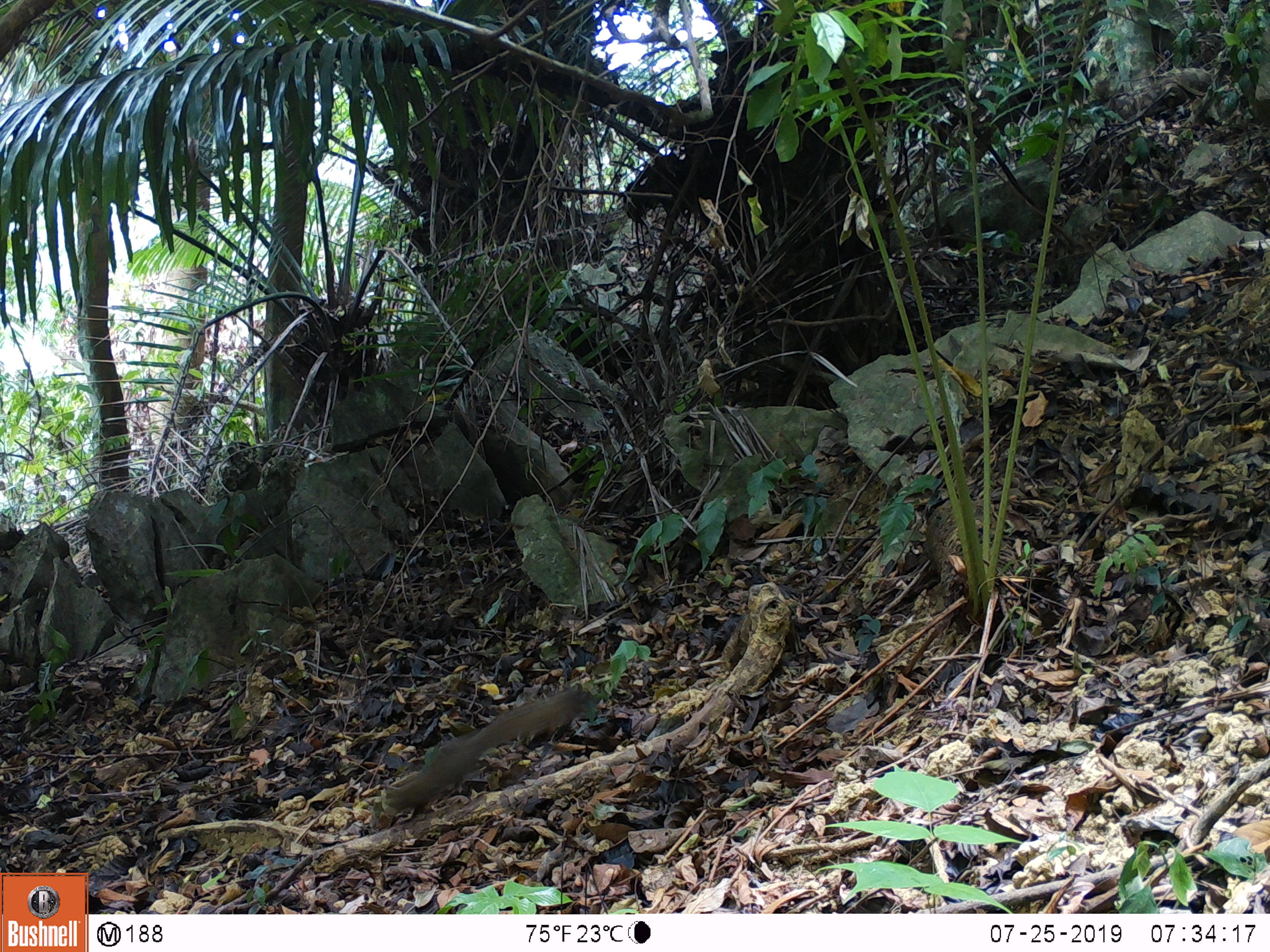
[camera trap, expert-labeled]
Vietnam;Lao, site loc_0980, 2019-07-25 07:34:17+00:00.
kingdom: Animalia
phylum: Chordata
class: Mammalia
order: Rodentia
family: Sciuridae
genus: Dremomys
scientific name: Dremomys rufigenis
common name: red-cheeked squirrel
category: red cheeked squirrel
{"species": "red cheeked squirrel (red-cheeked squirrel) (Dremomys rufigenis)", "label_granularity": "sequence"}